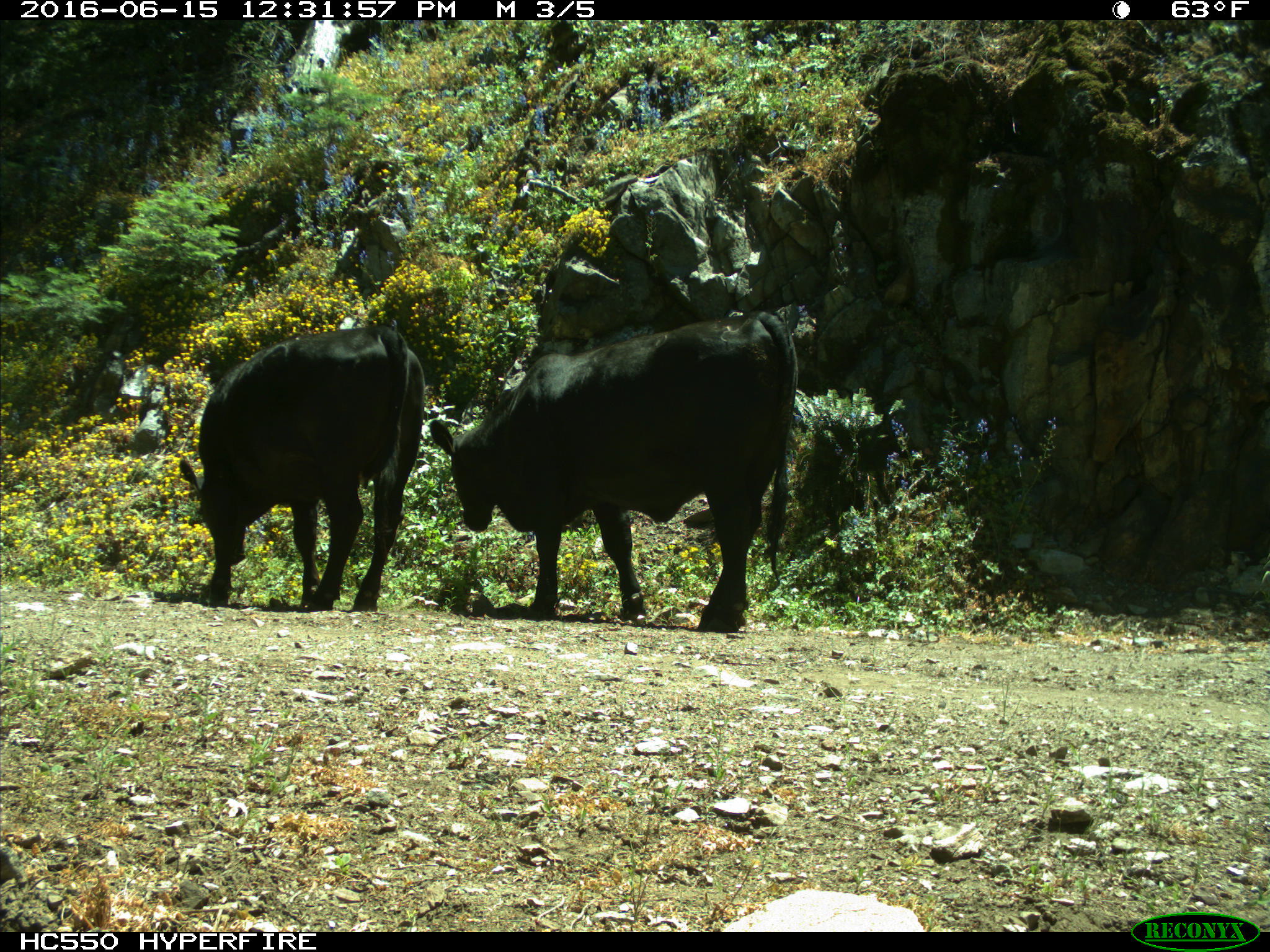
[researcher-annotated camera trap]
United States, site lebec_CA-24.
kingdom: Animalia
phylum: Chordata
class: Mammalia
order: Artiodactyla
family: Bovidae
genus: Bos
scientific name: Bos taurus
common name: domestic cow